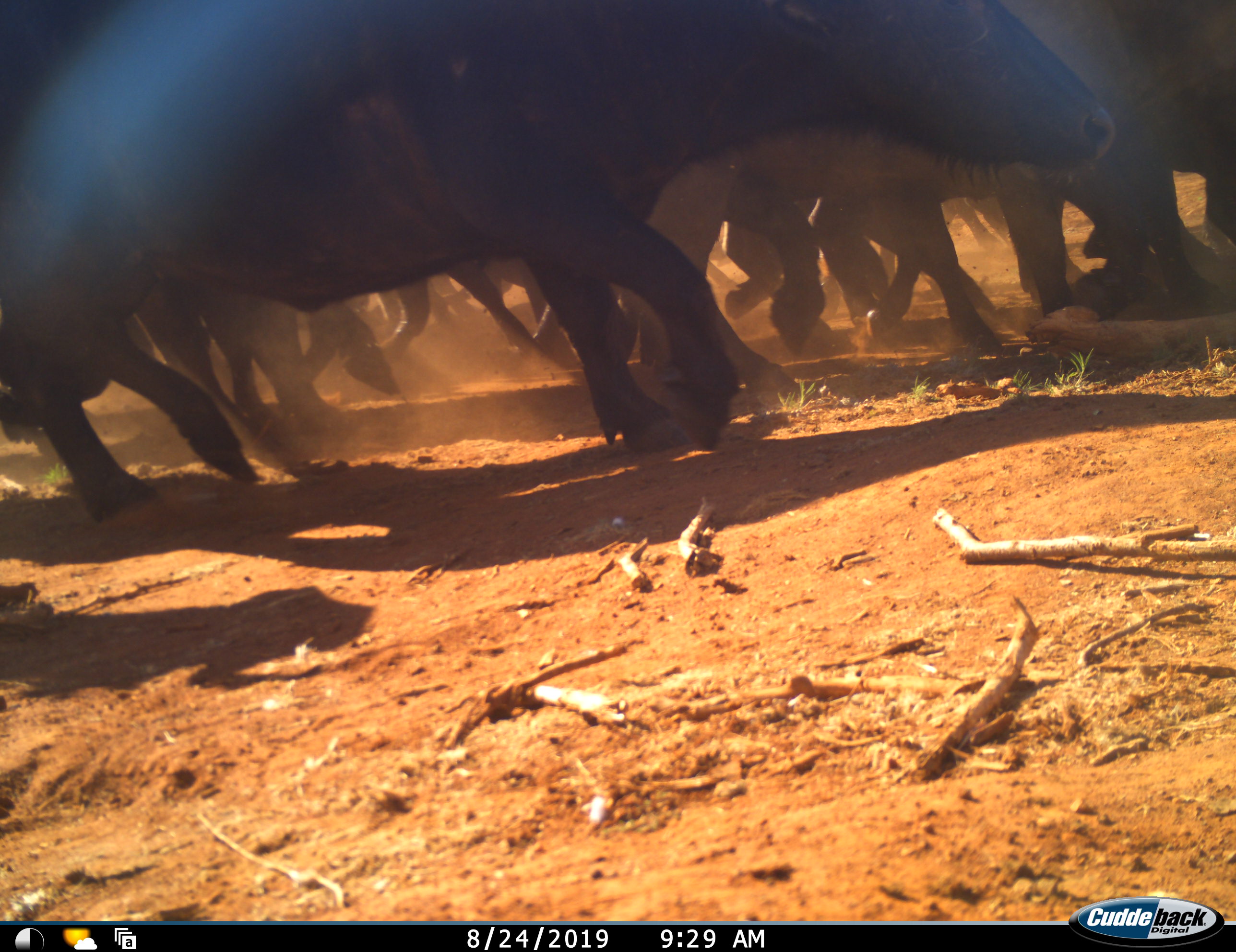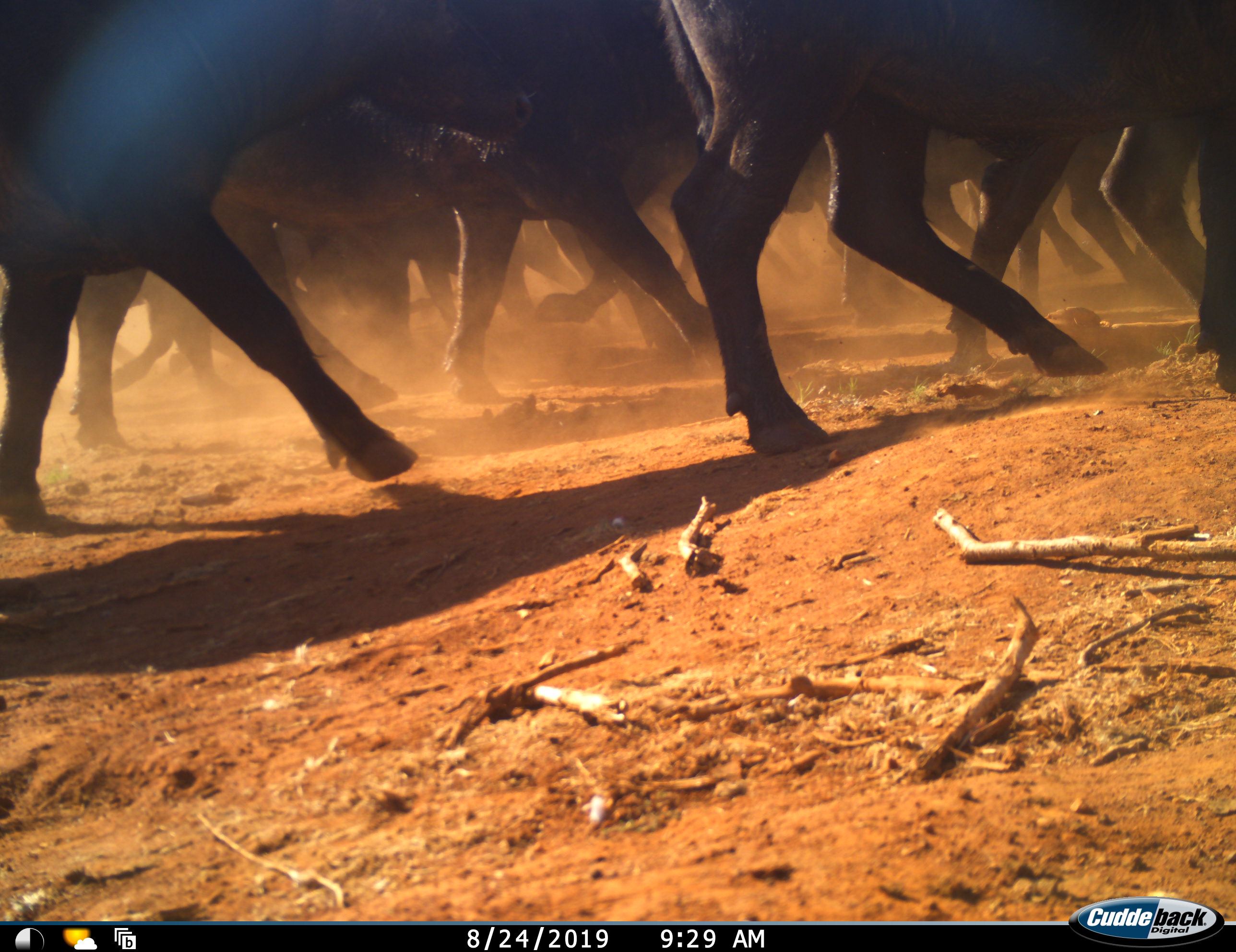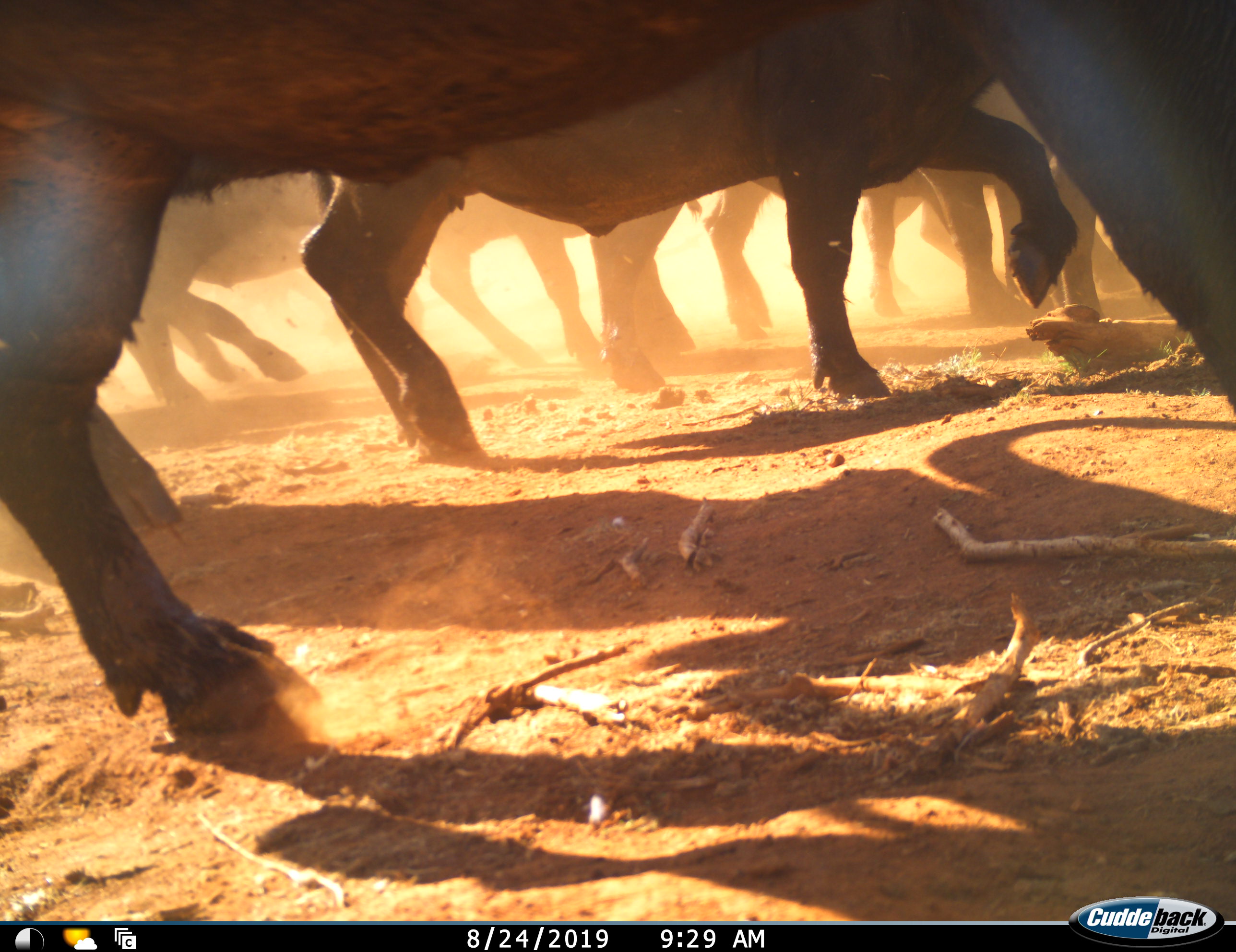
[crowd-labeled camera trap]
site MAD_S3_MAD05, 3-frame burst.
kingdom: Animalia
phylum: Chordata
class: Mammalia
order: Artiodactyla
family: Bovidae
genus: Syncerus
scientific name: Syncerus caffer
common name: african buffalo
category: buffalo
Buffalo (african buffalo) (Syncerus caffer), count 11-50. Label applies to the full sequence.